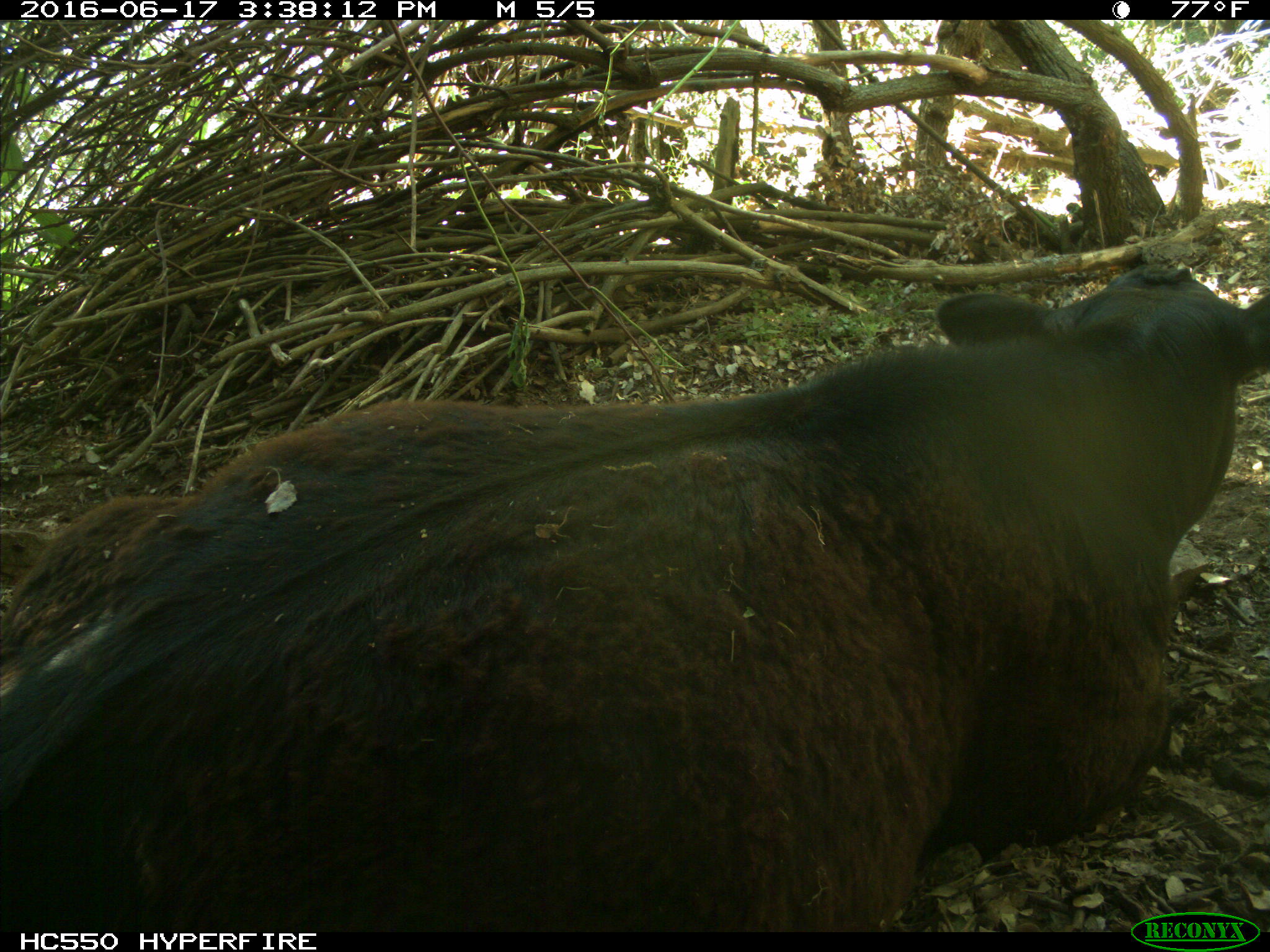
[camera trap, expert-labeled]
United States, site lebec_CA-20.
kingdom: Animalia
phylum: Chordata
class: Mammalia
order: Artiodactyla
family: Bovidae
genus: Bos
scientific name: Bos taurus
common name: domestic cow